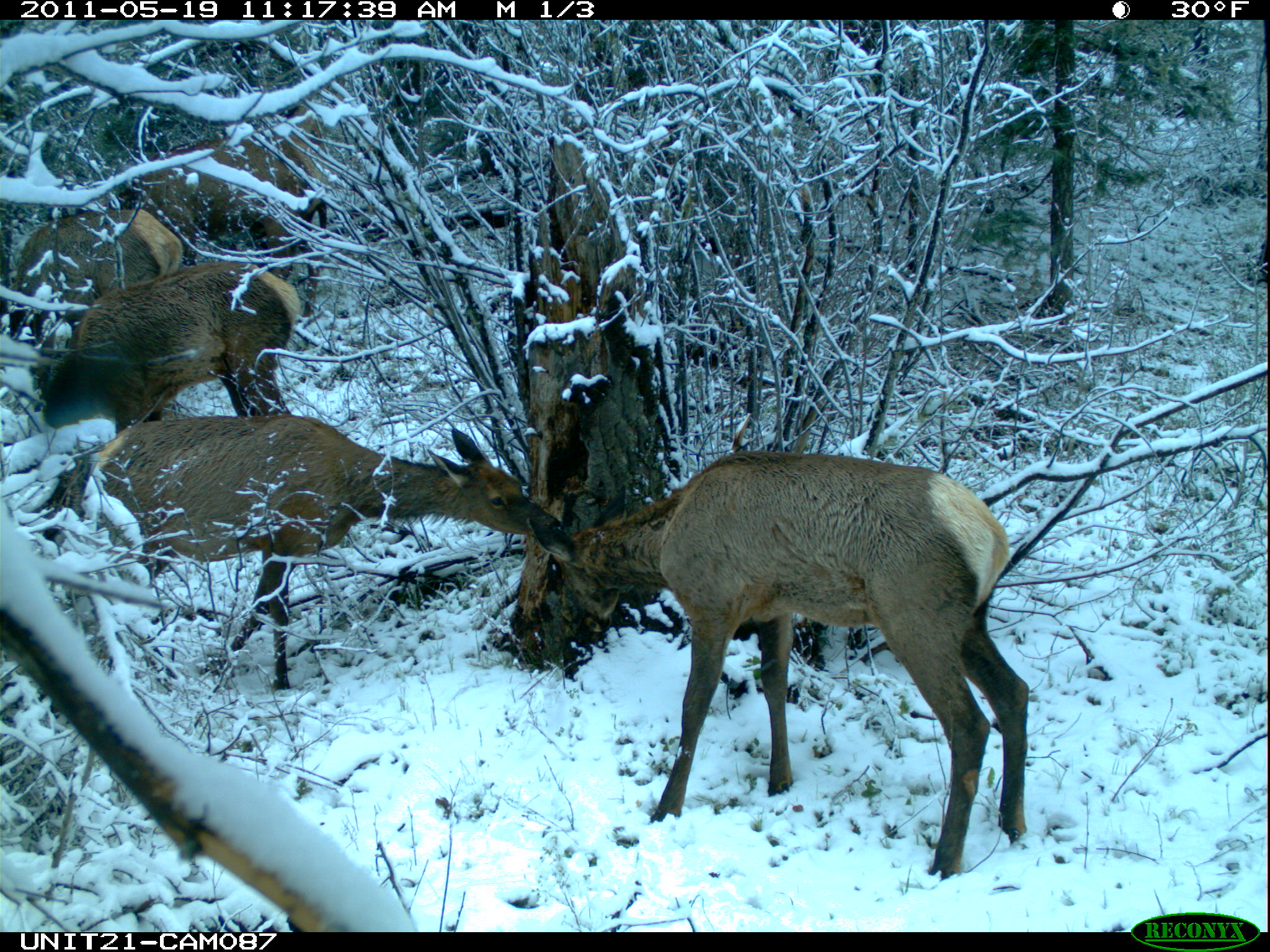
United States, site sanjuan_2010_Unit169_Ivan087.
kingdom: Animalia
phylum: Chordata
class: Mammalia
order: Artiodactyla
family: Cervidae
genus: Cervus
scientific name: Cervus elaphus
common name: red deer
Cervus elaphus (red deer).